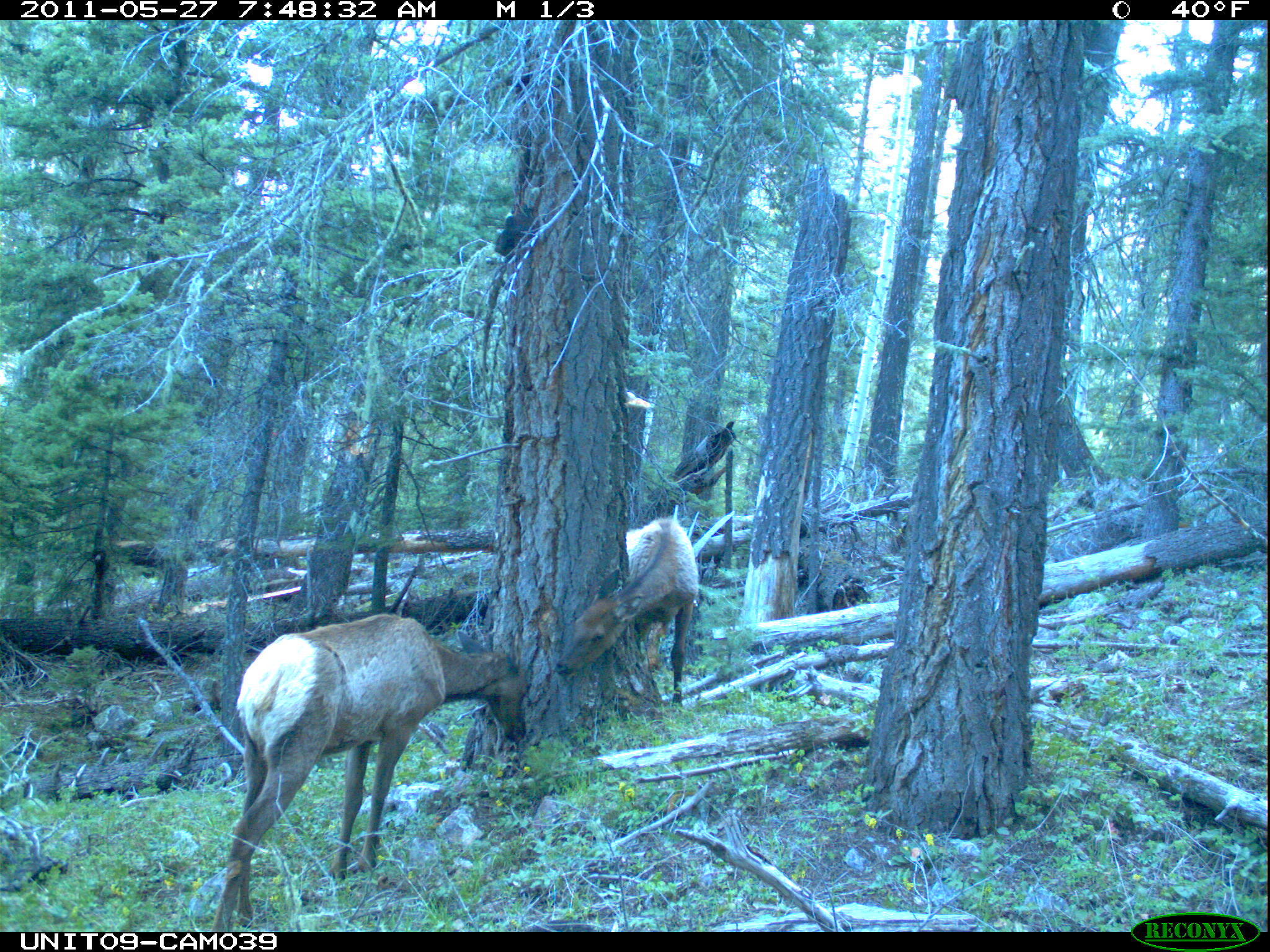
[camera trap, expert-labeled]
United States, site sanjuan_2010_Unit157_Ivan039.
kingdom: Animalia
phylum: Chordata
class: Mammalia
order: Artiodactyla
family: Cervidae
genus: Cervus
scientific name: Cervus elaphus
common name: red deer